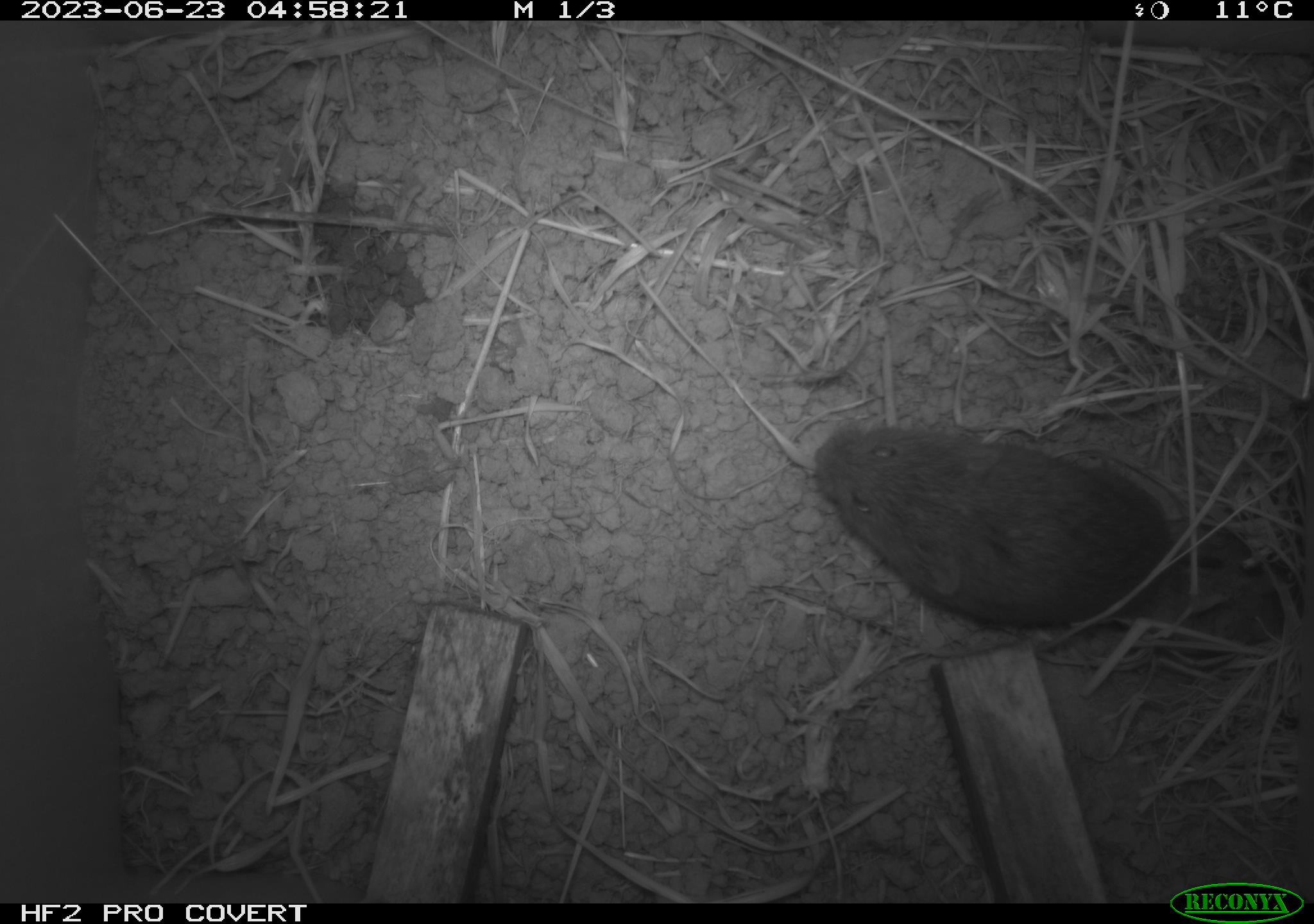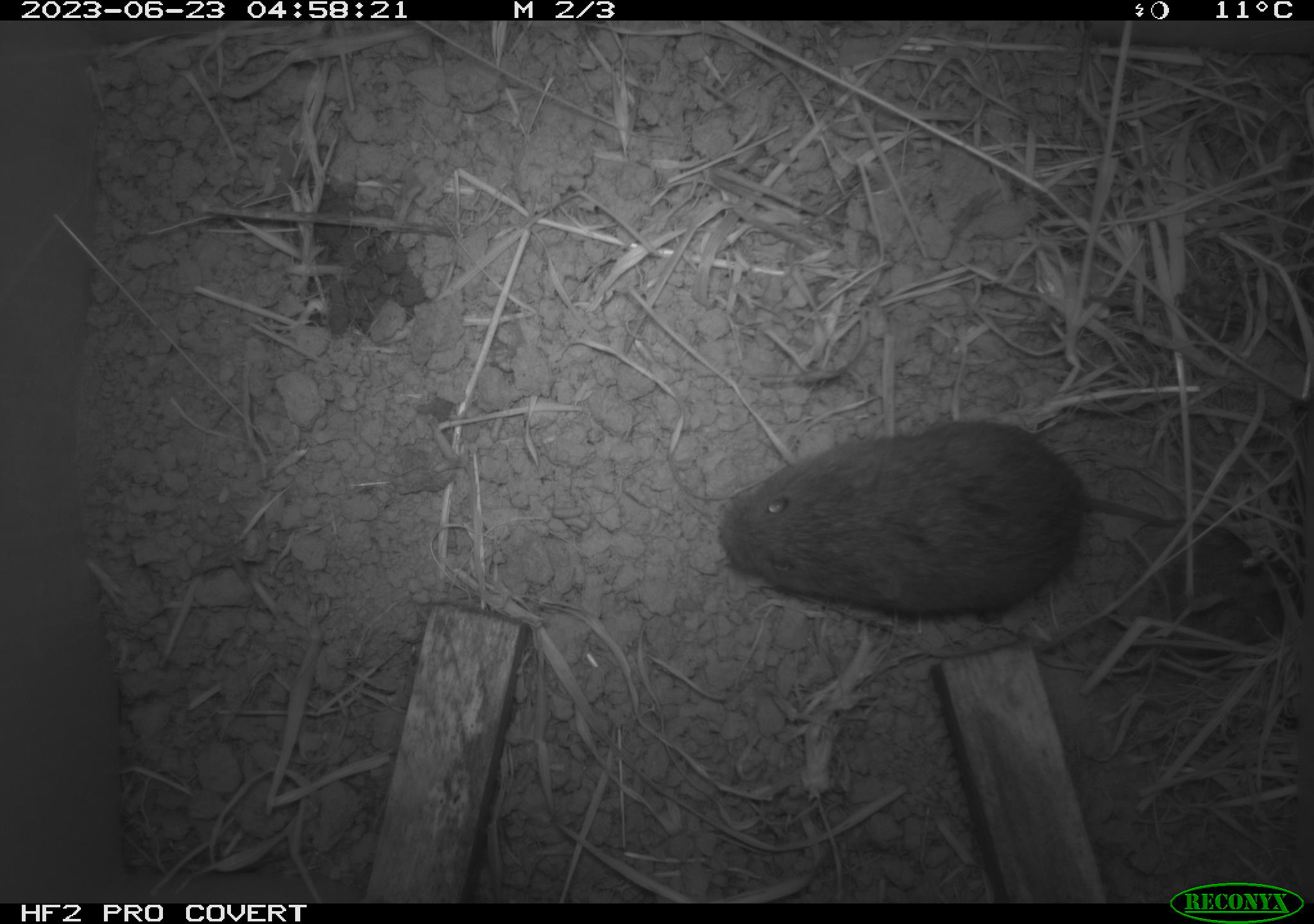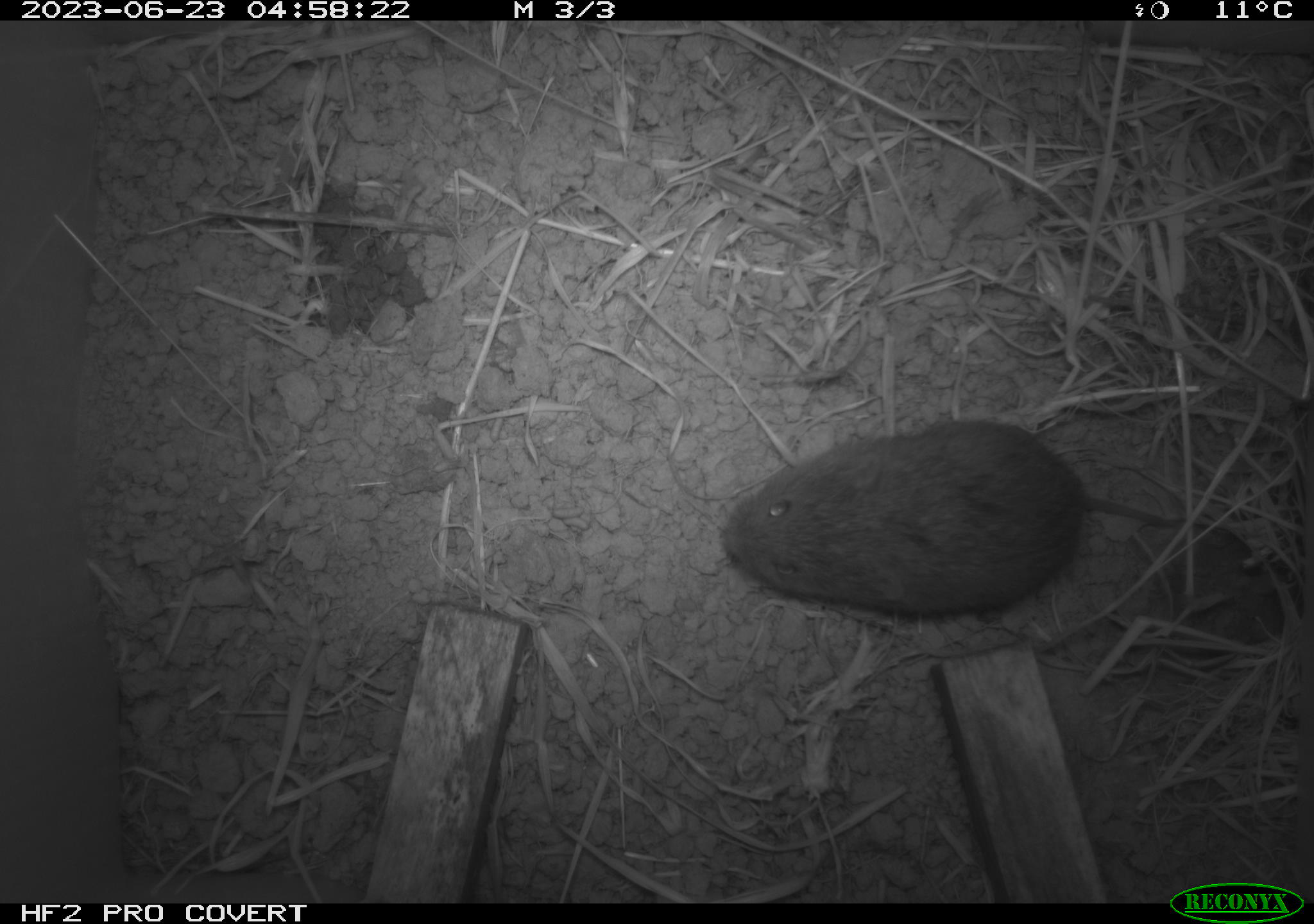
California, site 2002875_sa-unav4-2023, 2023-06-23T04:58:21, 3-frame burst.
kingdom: Animalia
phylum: Chordata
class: Mammalia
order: Rodentia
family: Cricetidae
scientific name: Arvicolinae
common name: voles, lemmings, and muskrats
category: arvicolinae subfamily